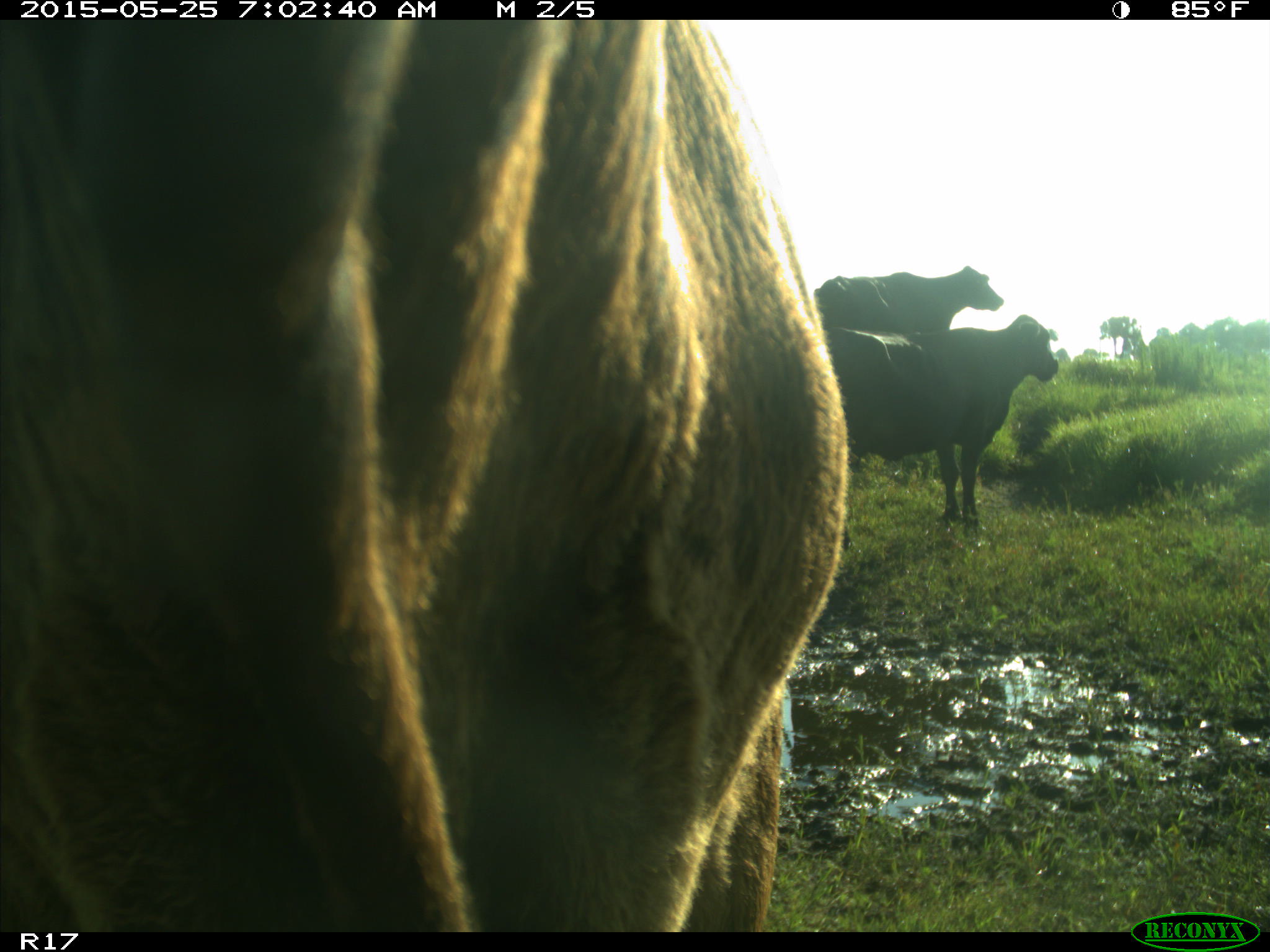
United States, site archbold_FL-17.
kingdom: Animalia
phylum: Chordata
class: Mammalia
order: Artiodactyla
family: Bovidae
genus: Bos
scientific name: Bos taurus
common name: domestic cow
Bos taurus (domestic cow).